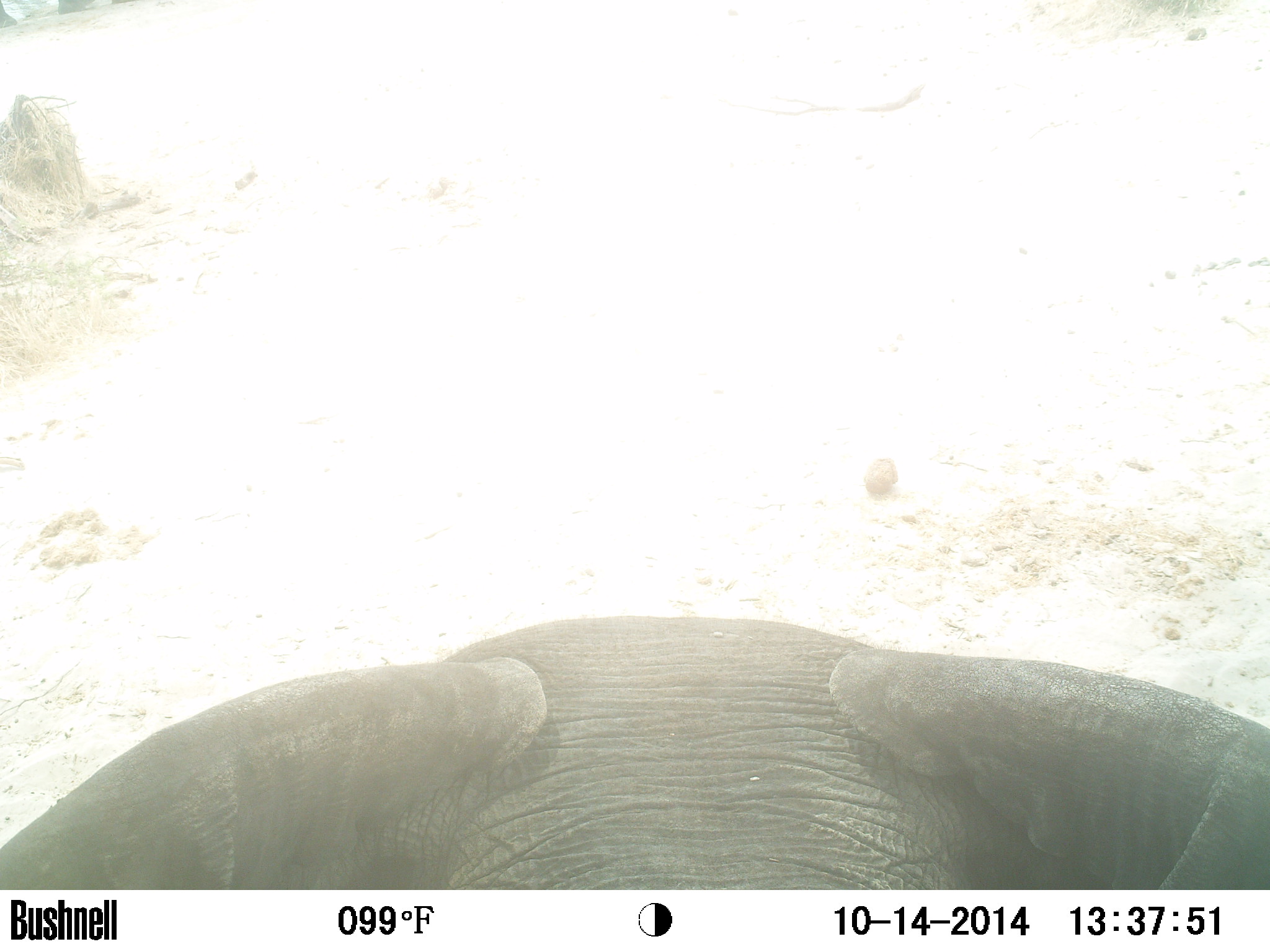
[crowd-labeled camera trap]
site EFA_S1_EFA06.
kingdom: Animalia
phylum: Chordata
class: Mammalia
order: Proboscidea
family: Elephantidae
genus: Loxodonta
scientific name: Loxodonta africana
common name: african bush elephant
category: elephant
Elephant (african bush elephant) (Loxodonta africana), count 1. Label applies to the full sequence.